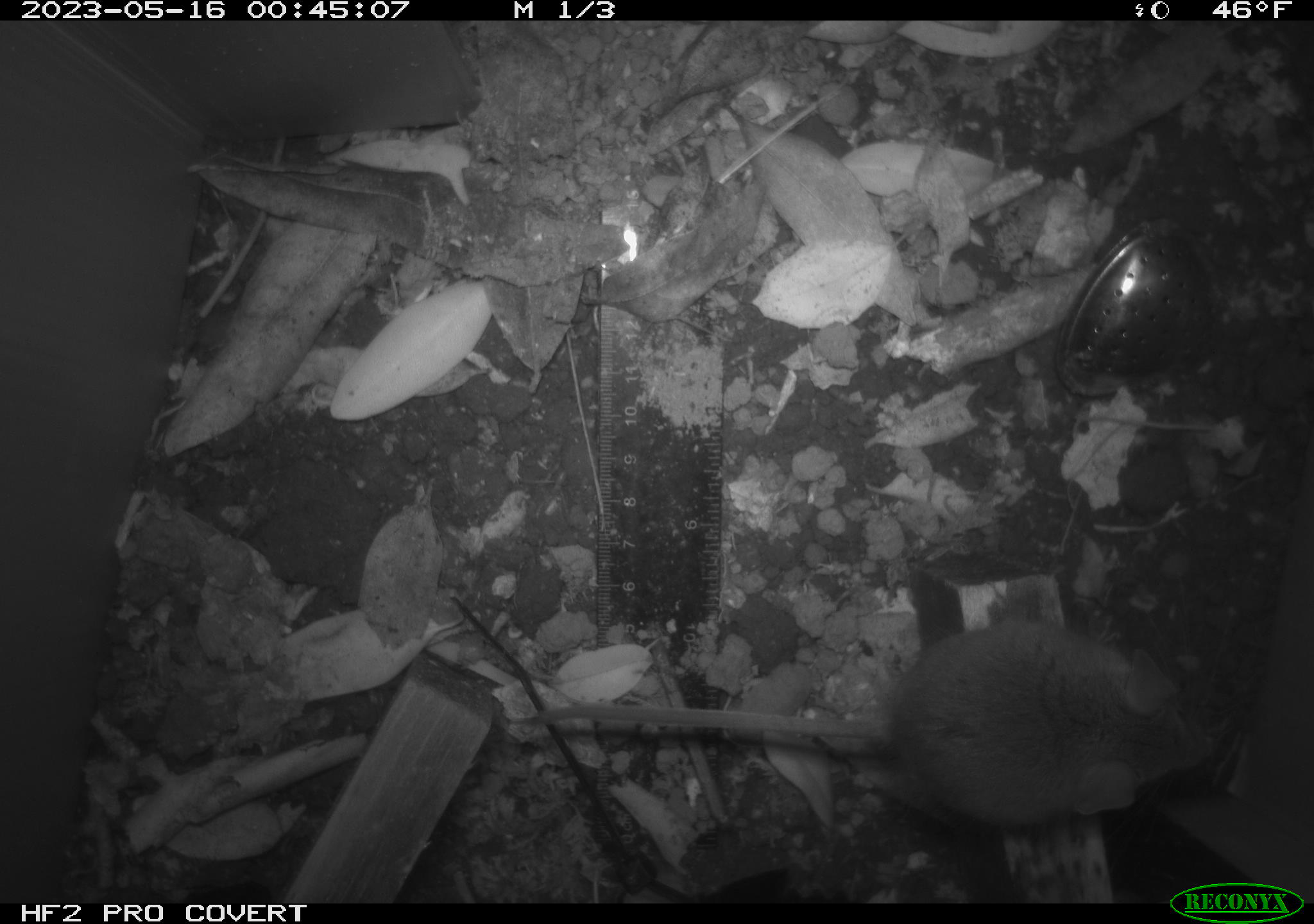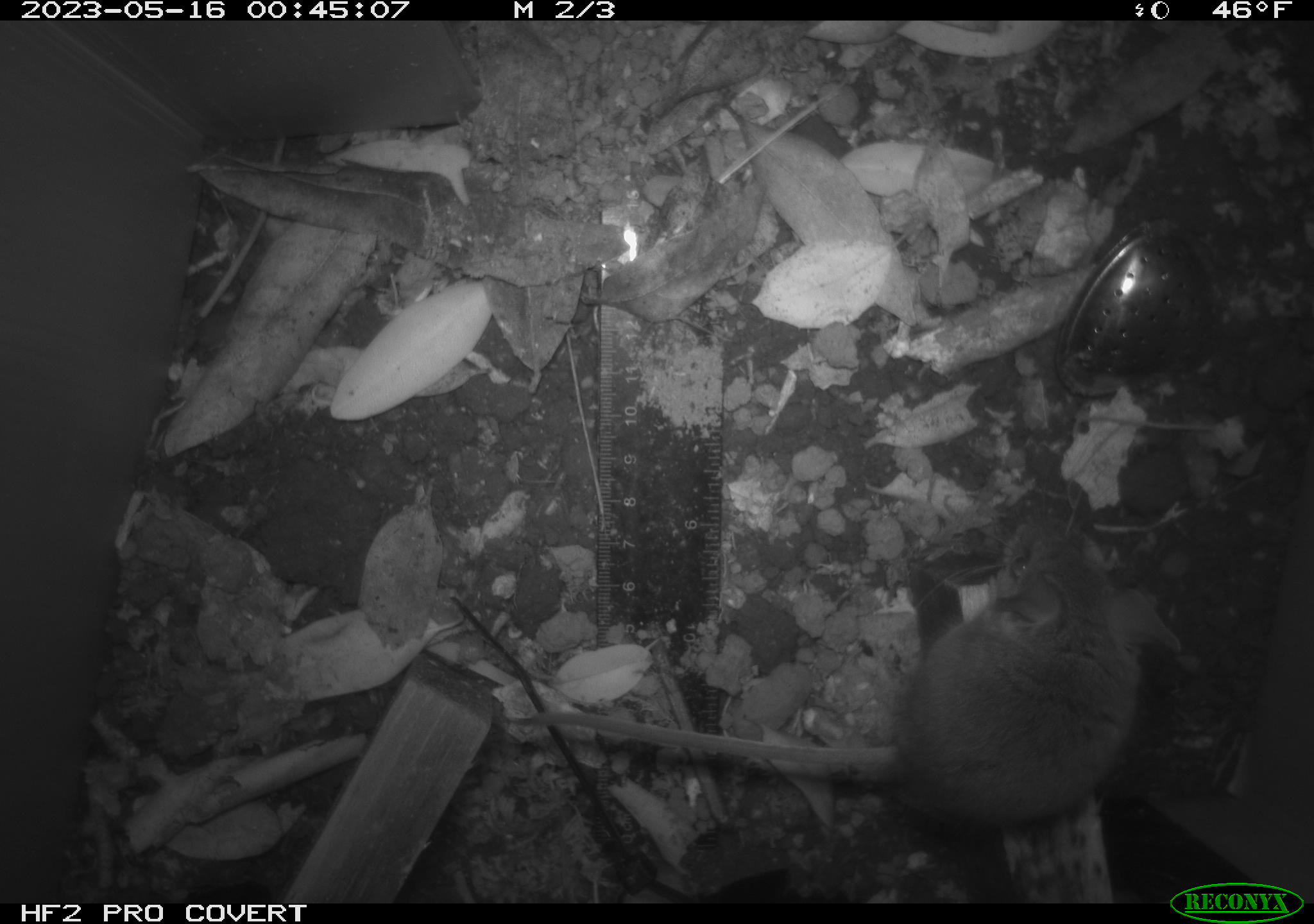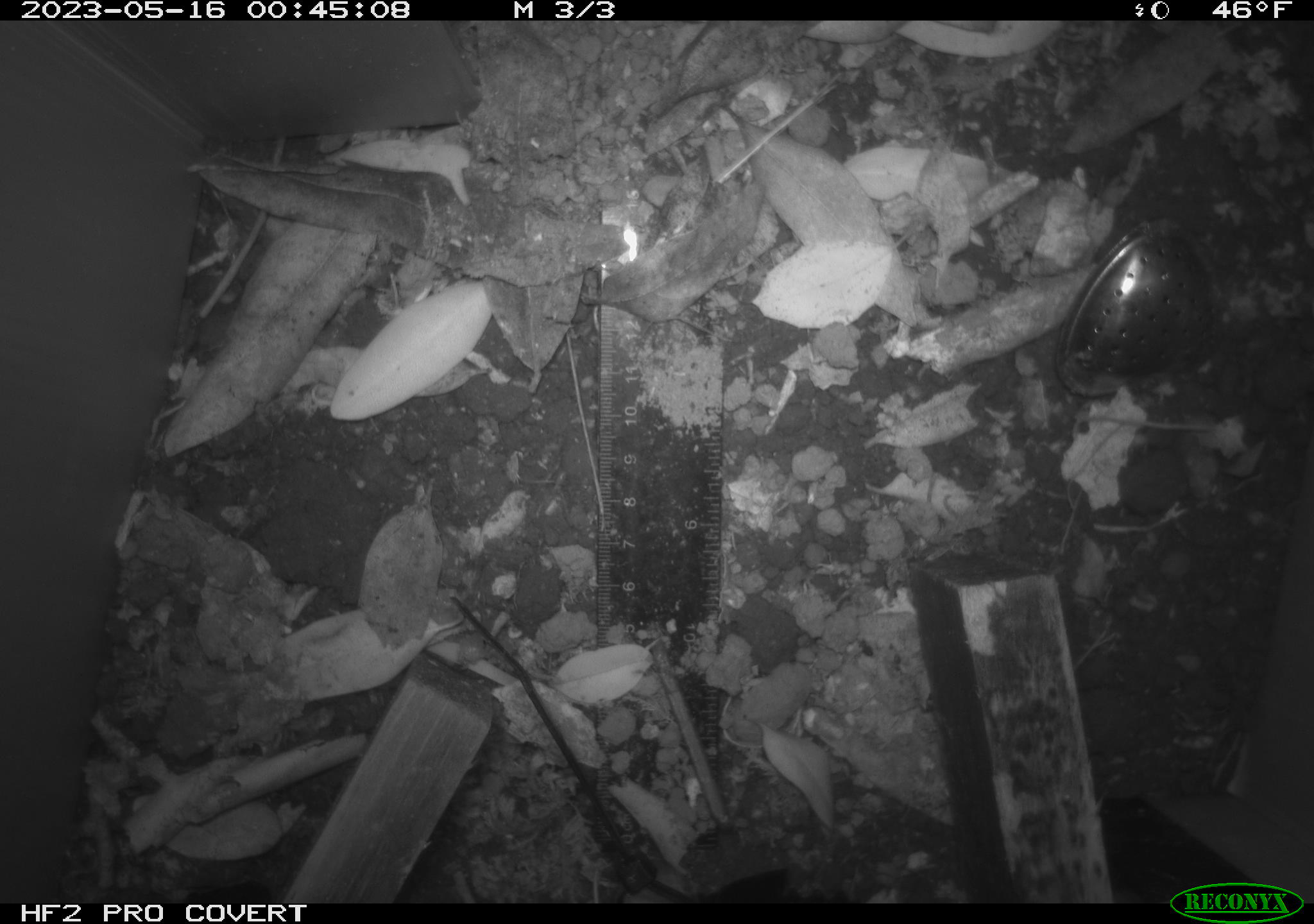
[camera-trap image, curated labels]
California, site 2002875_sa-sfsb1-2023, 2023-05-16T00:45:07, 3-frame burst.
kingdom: Animalia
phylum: Chordata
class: Mammalia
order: Rodentia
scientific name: Rodentia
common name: mouse species